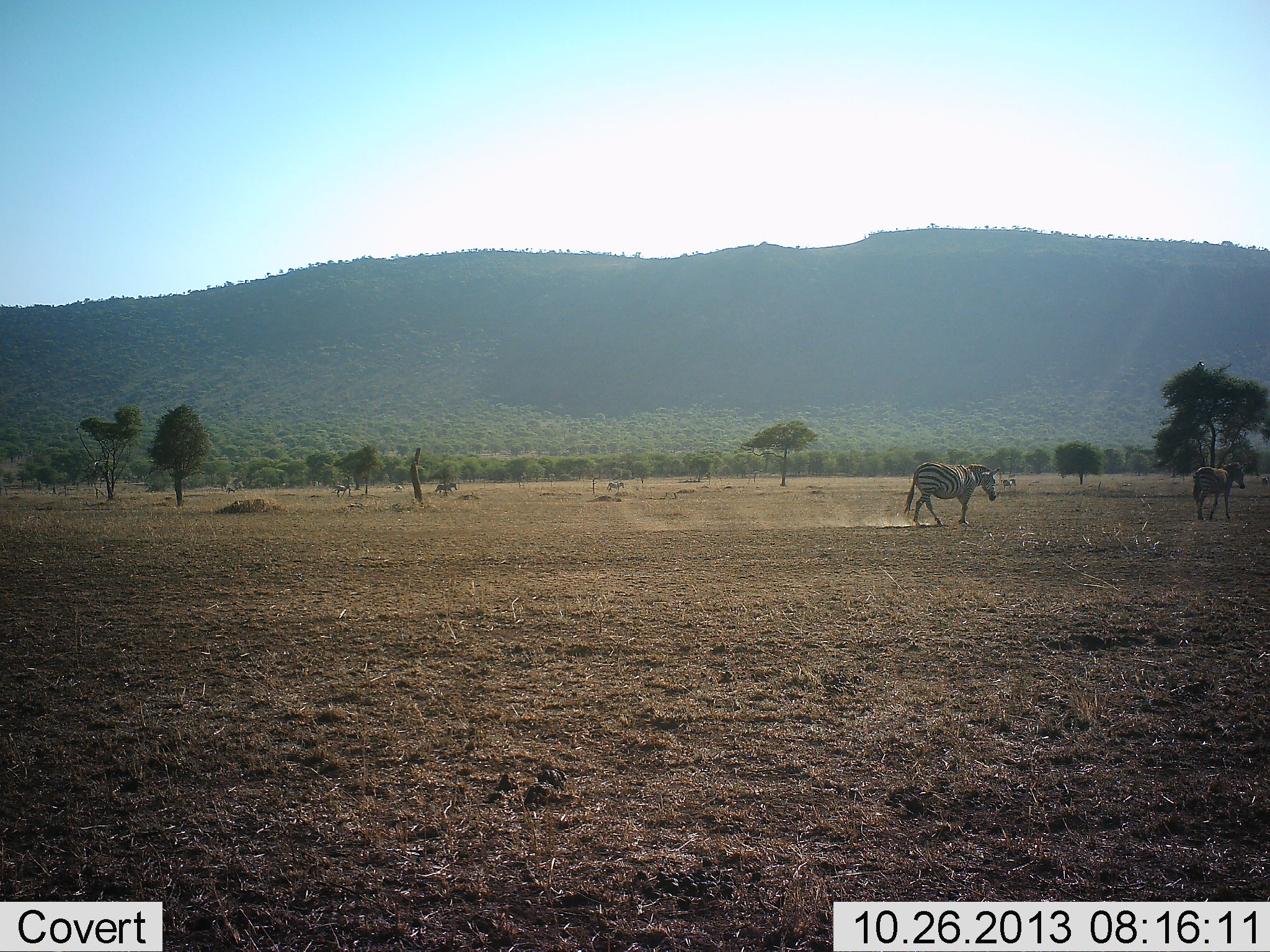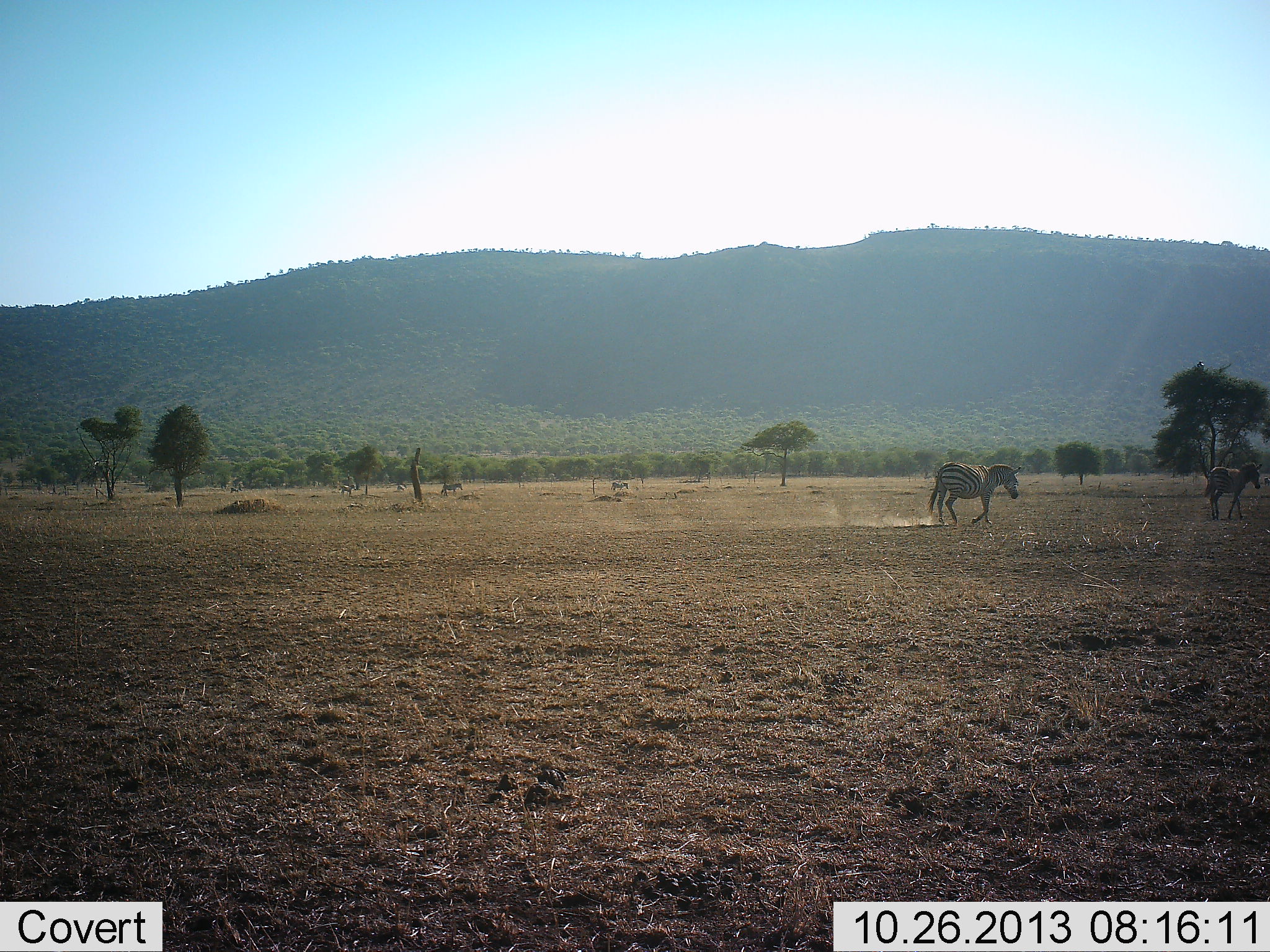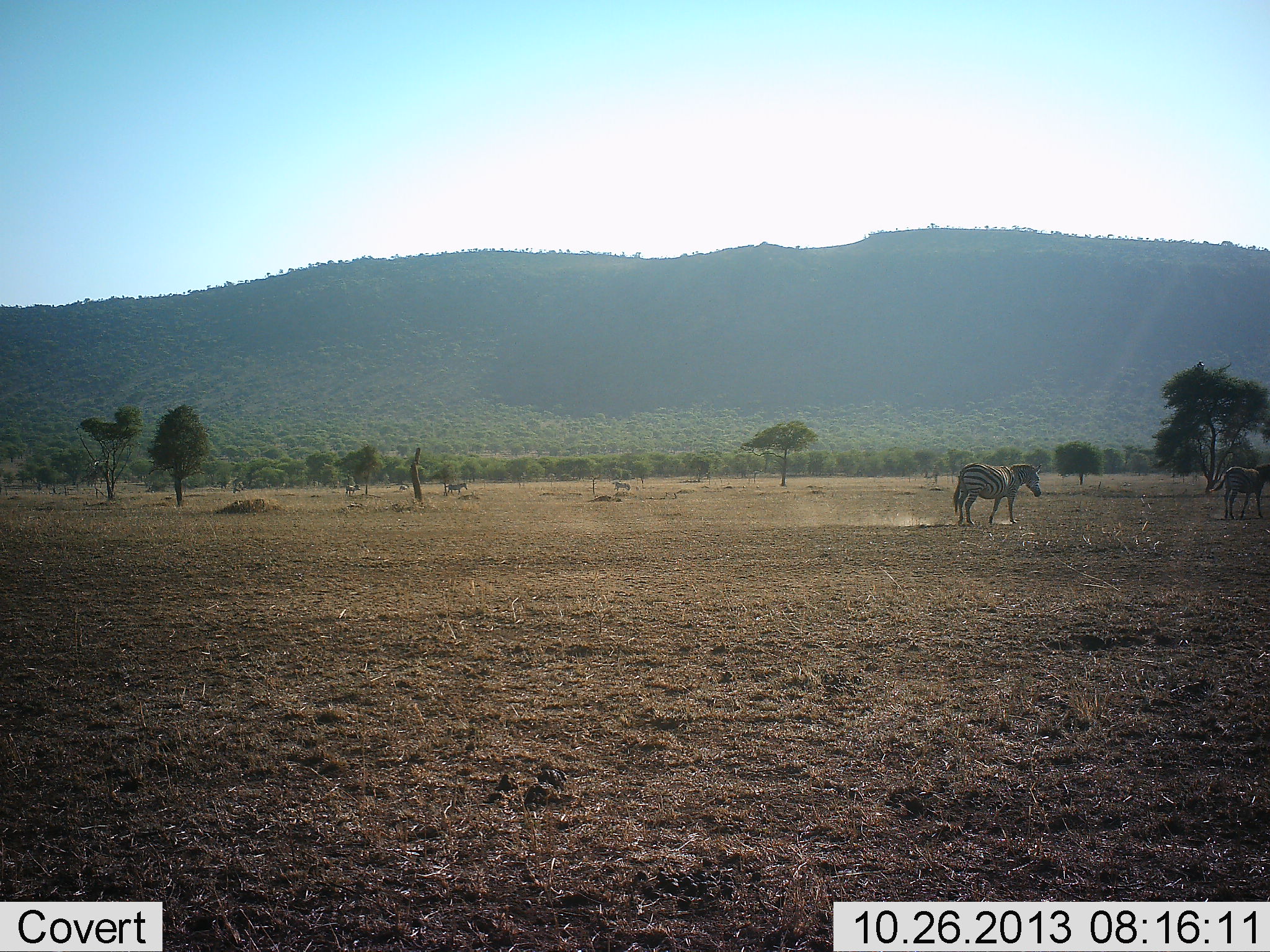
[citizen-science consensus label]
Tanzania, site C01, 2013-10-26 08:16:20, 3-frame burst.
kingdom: Animalia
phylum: Chordata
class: Mammalia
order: Perissodactyla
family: Equidae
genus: Equus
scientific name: Equus quagga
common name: plains zebra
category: zebra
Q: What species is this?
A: Zebra (plains zebra) (Equus quagga).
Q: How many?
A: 6.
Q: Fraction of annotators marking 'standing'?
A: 10%.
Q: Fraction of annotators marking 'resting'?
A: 0%.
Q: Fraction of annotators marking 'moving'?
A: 100%.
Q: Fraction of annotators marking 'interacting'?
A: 0%.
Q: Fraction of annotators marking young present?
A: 10%.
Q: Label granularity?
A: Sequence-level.